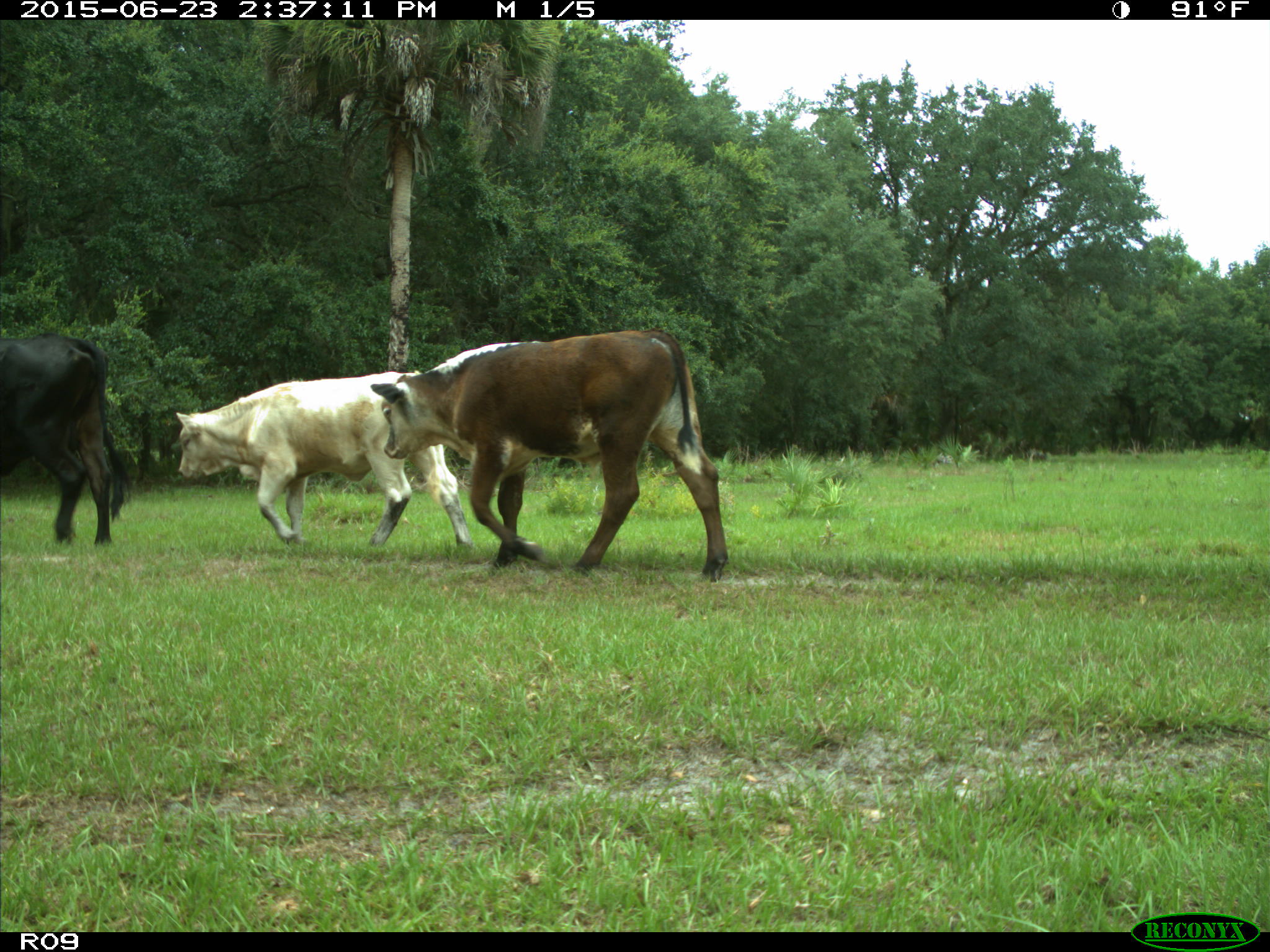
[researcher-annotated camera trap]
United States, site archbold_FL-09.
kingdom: Animalia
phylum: Chordata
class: Mammalia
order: Artiodactyla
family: Bovidae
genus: Bos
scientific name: Bos taurus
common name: domestic cow